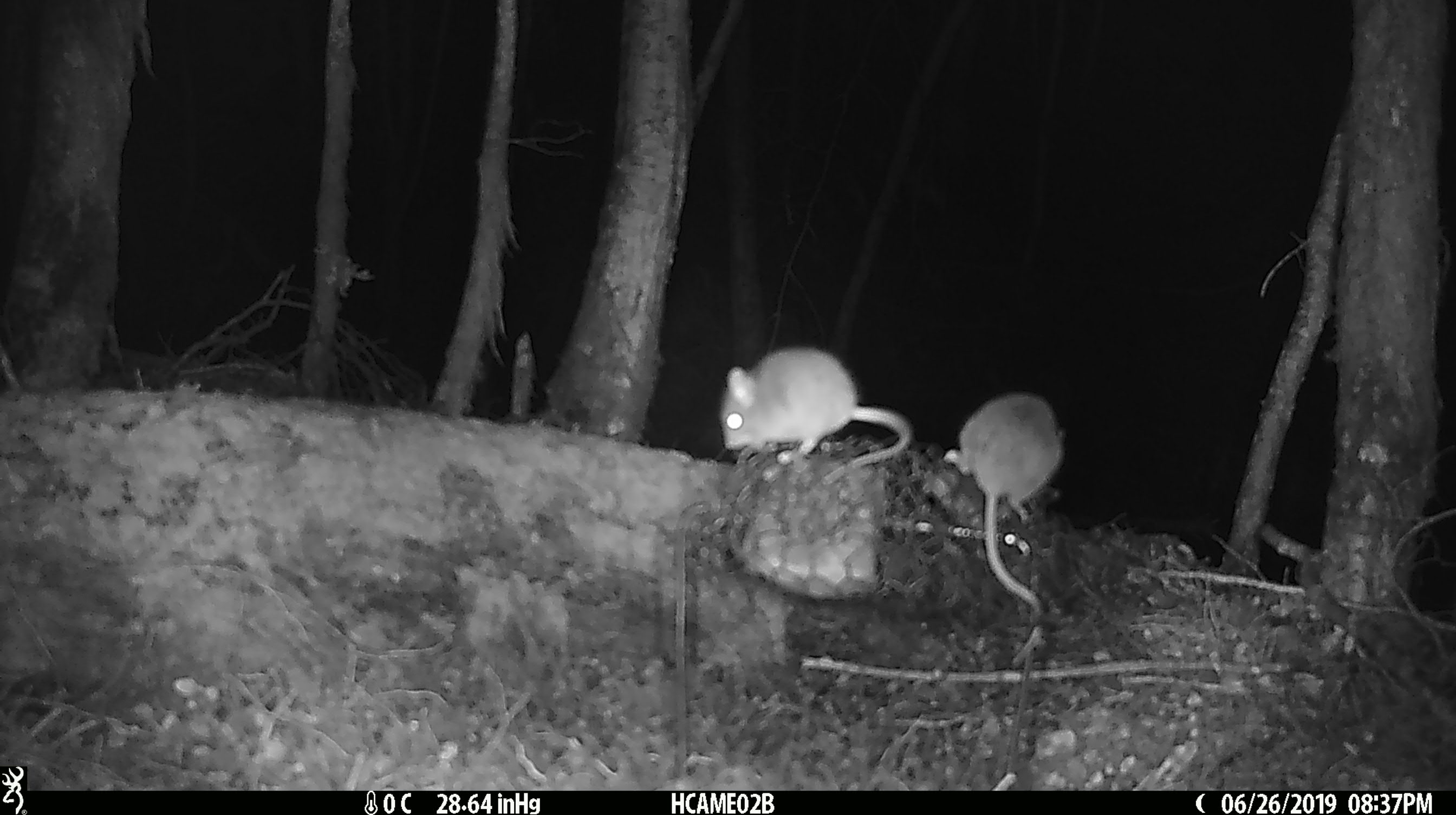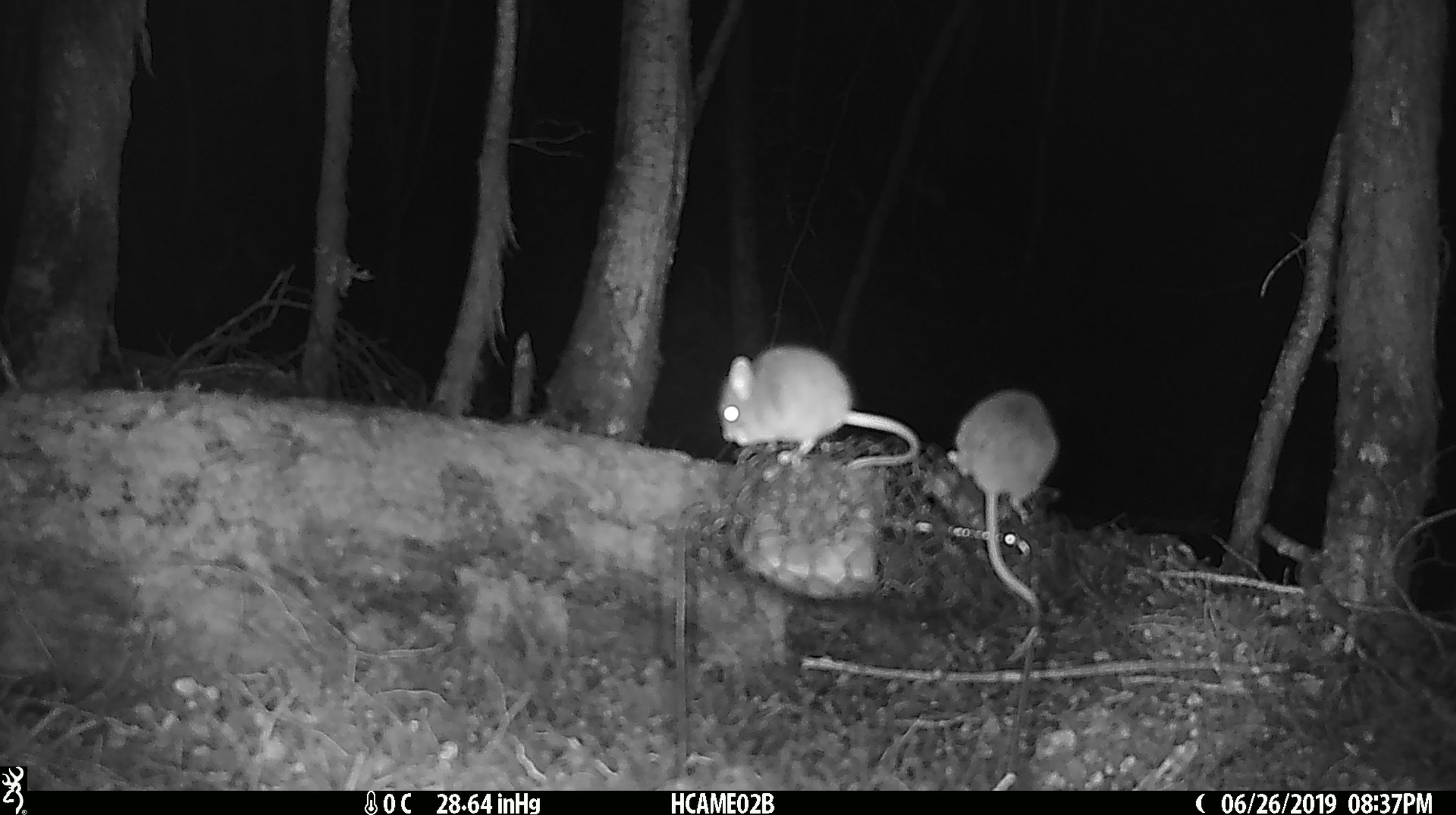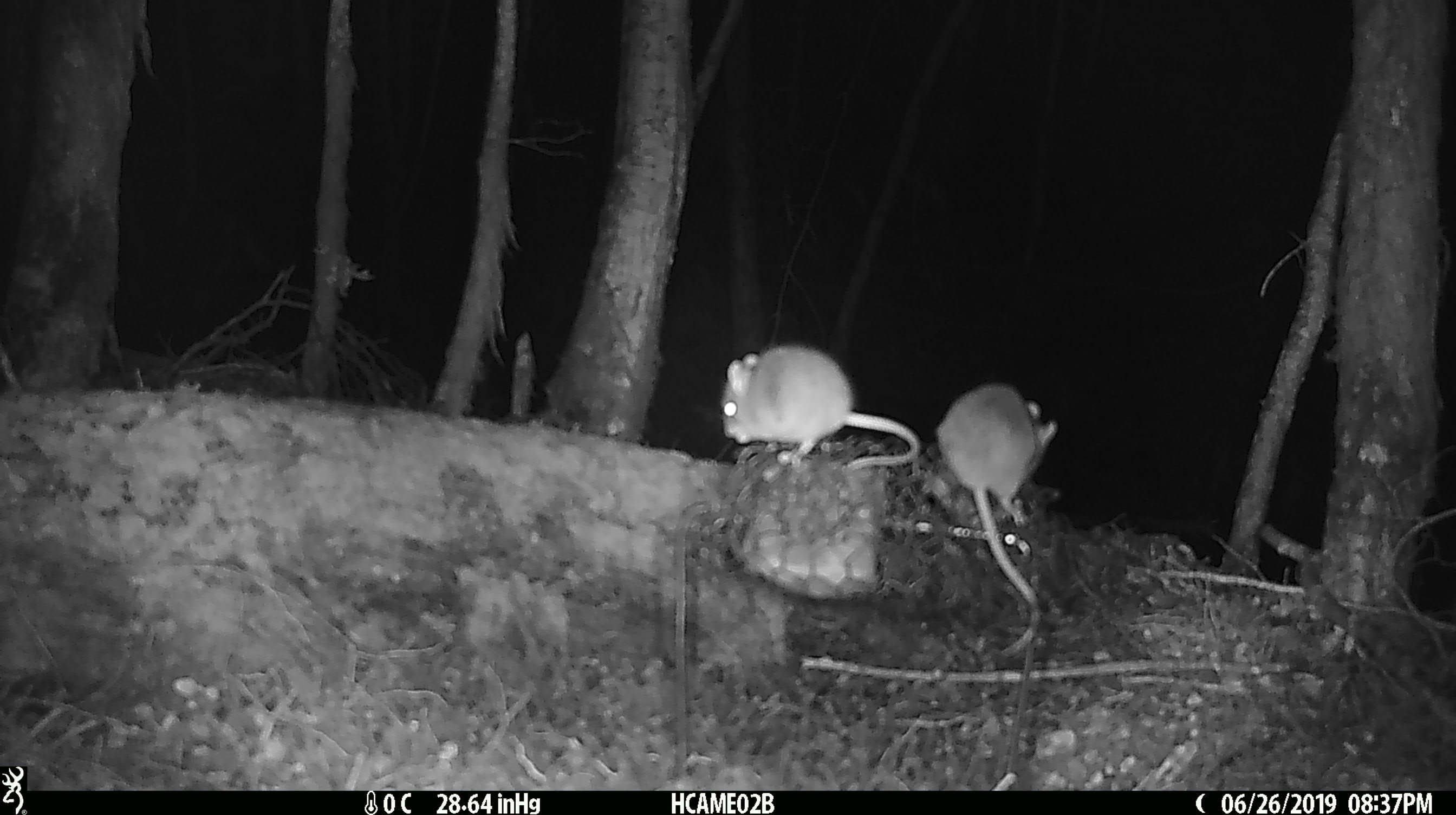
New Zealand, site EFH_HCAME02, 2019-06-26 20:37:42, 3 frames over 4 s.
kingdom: Animalia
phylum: Chordata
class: Mammalia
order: Rodentia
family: Muridae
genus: Mus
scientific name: Mus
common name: mouse